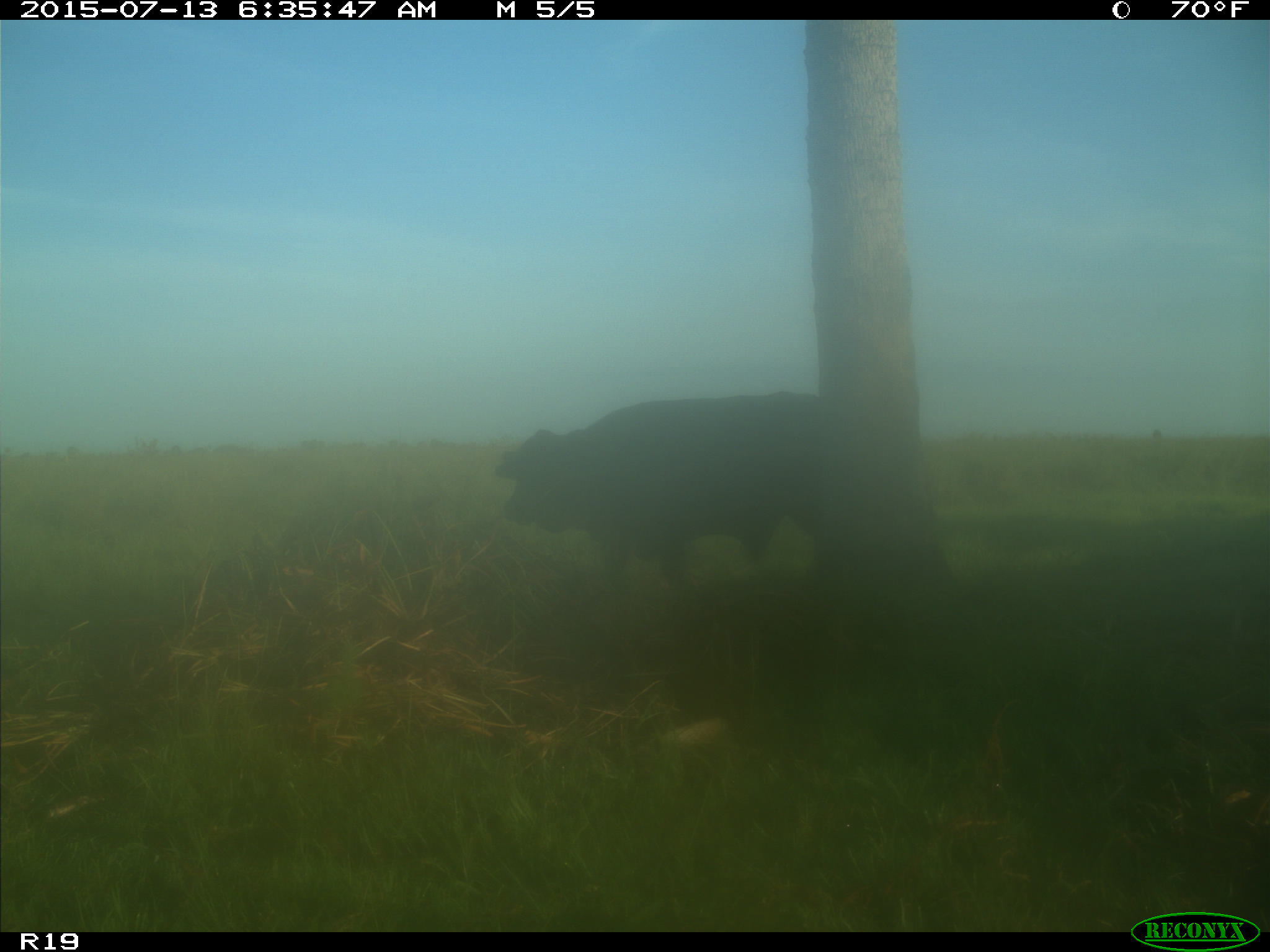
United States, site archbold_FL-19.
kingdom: Animalia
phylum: Chordata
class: Mammalia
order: Artiodactyla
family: Bovidae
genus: Bos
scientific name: Bos taurus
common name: domestic cow